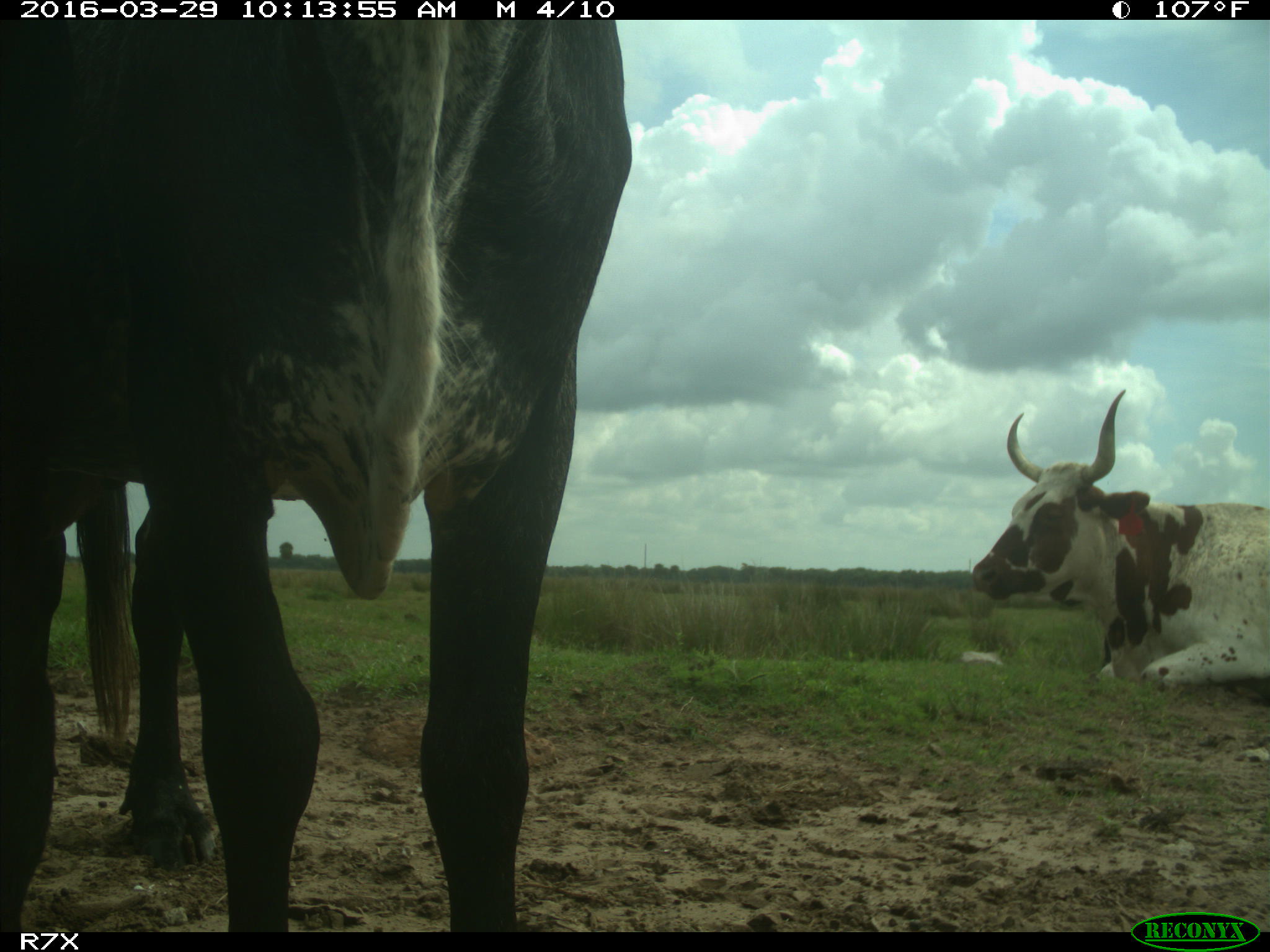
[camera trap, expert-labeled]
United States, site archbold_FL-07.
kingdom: Animalia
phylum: Chordata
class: Mammalia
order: Artiodactyla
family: Bovidae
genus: Bos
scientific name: Bos taurus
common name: domestic cow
Bos taurus (domestic cow).